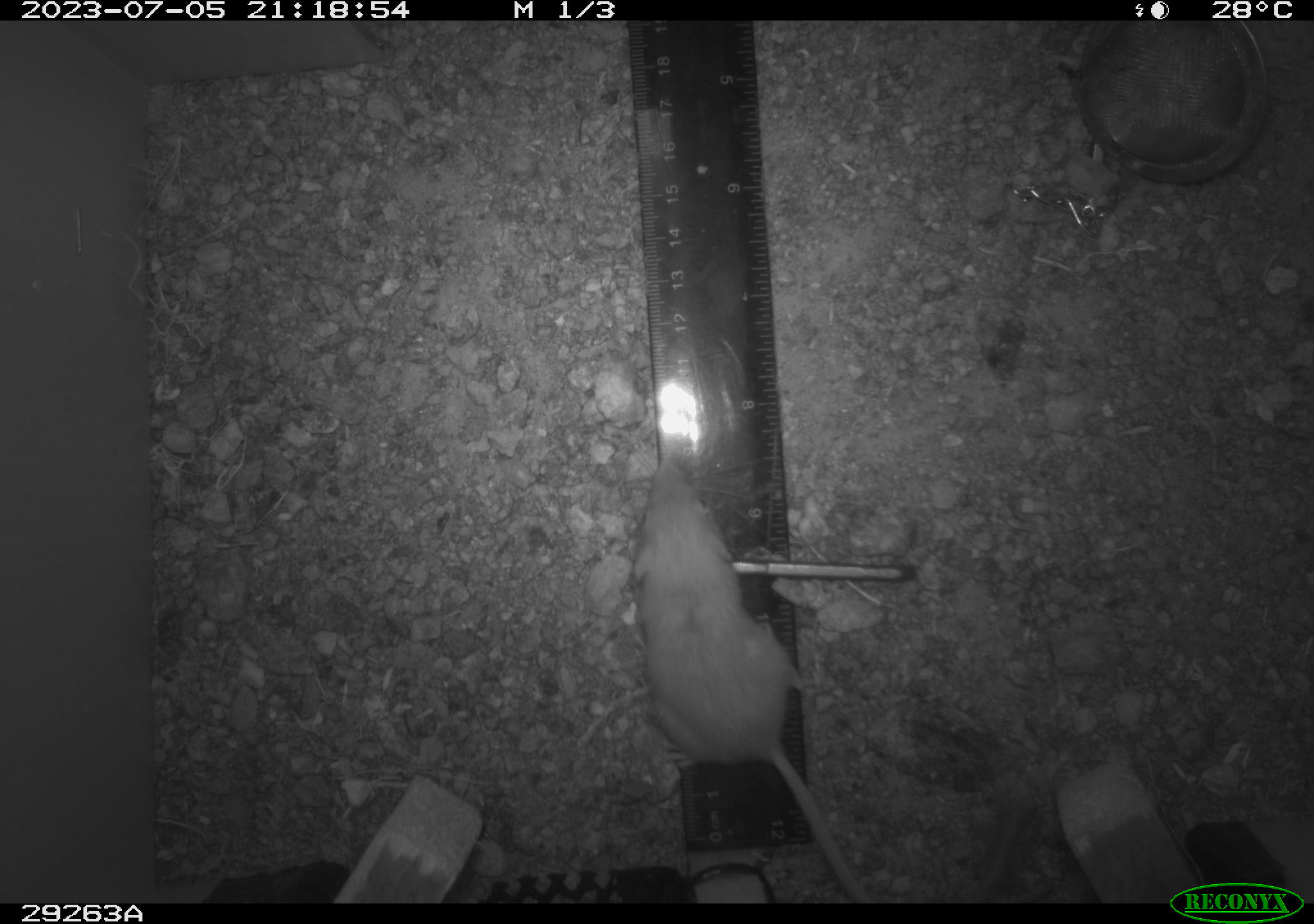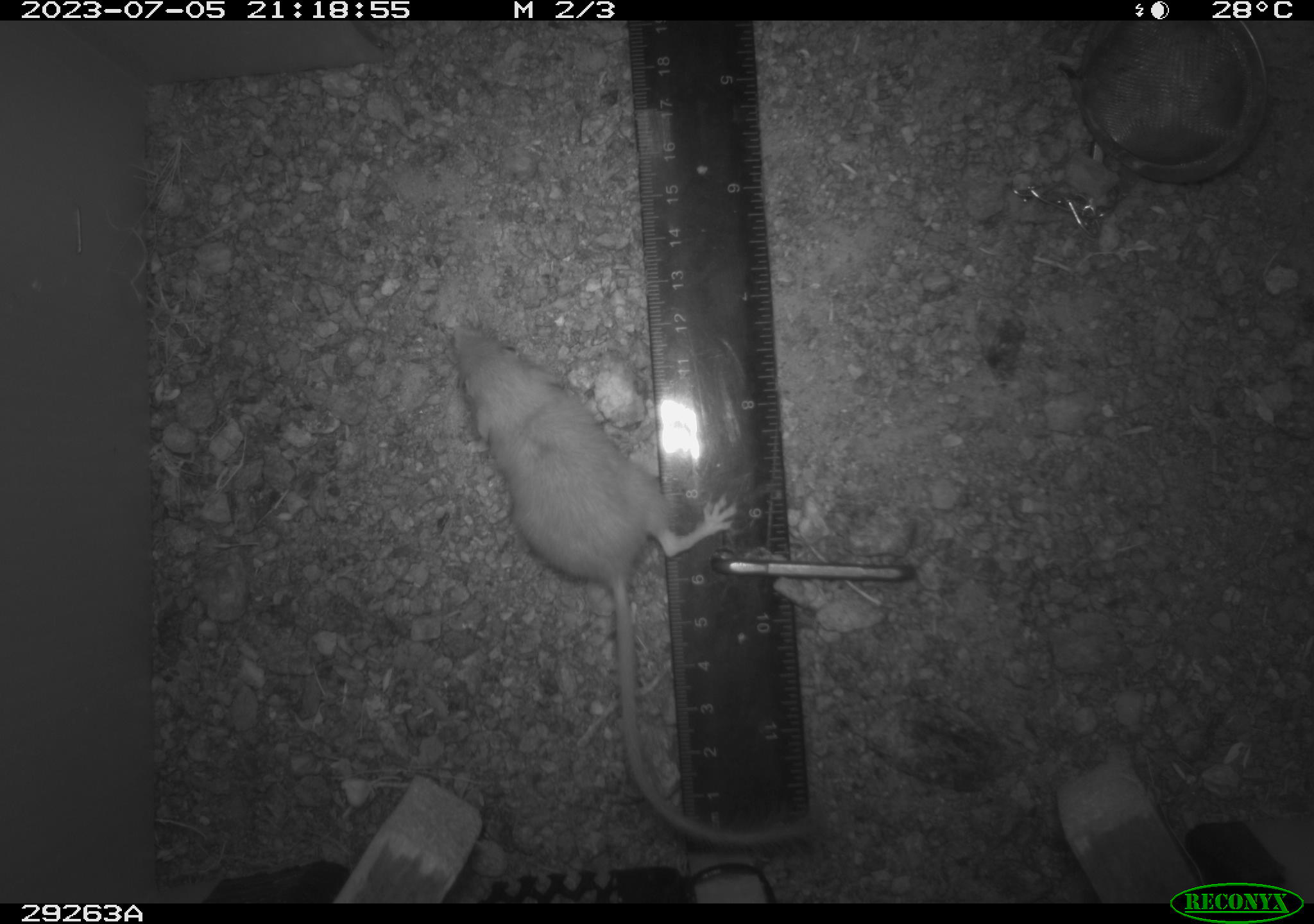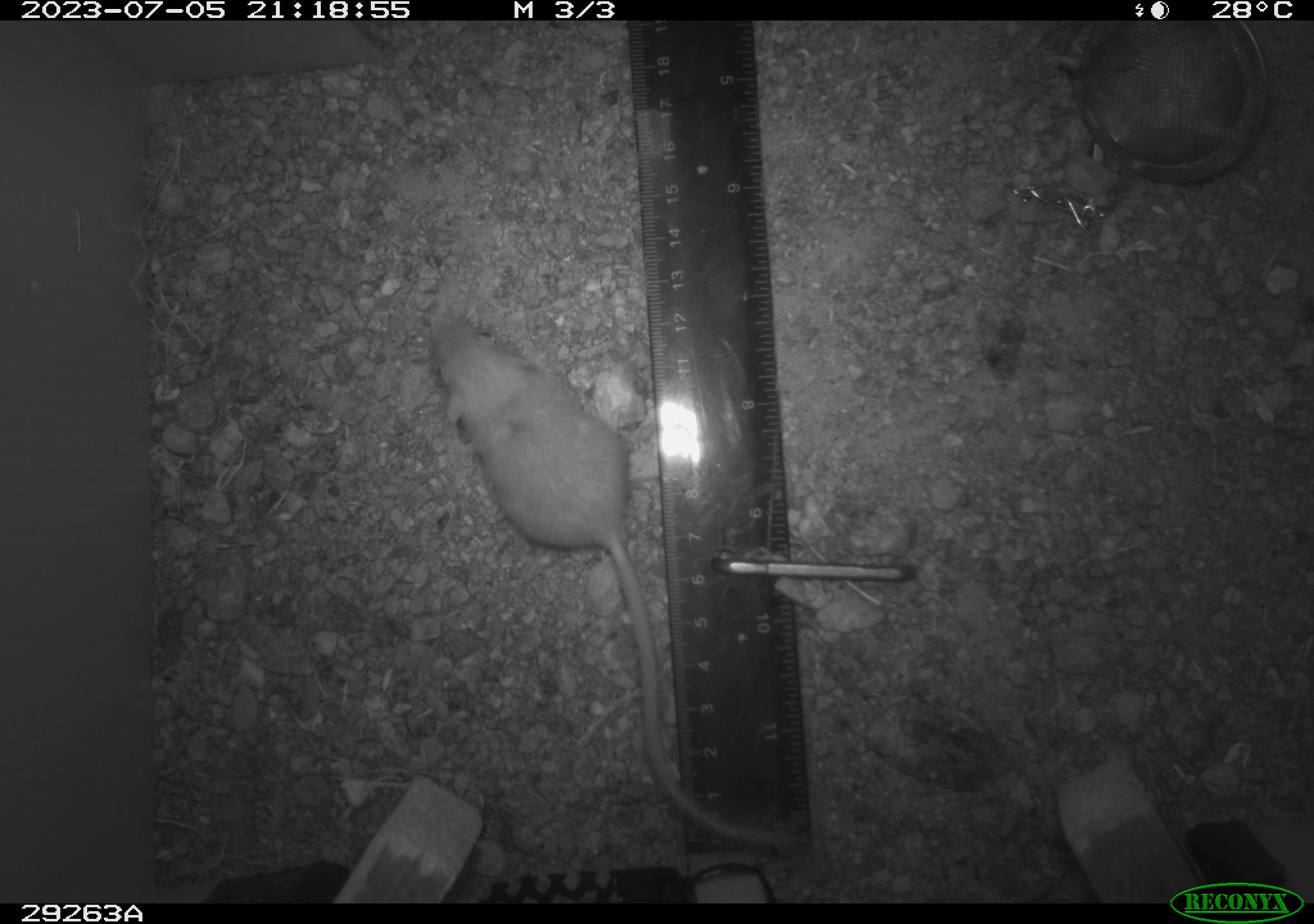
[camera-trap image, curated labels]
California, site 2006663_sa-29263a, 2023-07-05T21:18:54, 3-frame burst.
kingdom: Animalia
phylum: Chordata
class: Mammalia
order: Rodentia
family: Heteromyidae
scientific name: Heteromyidae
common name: kangaroo rats and pocket mice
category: heteromyidae family